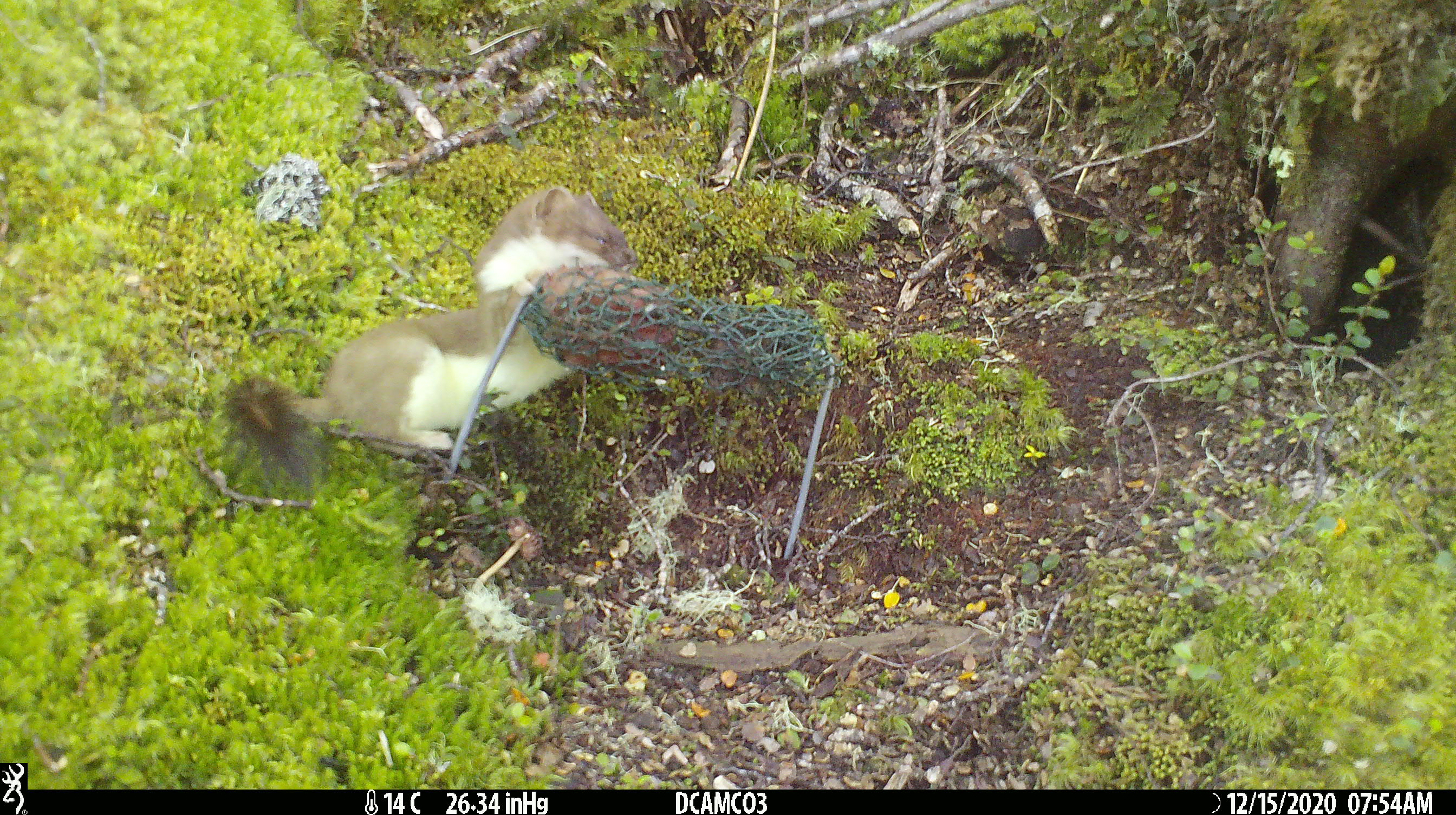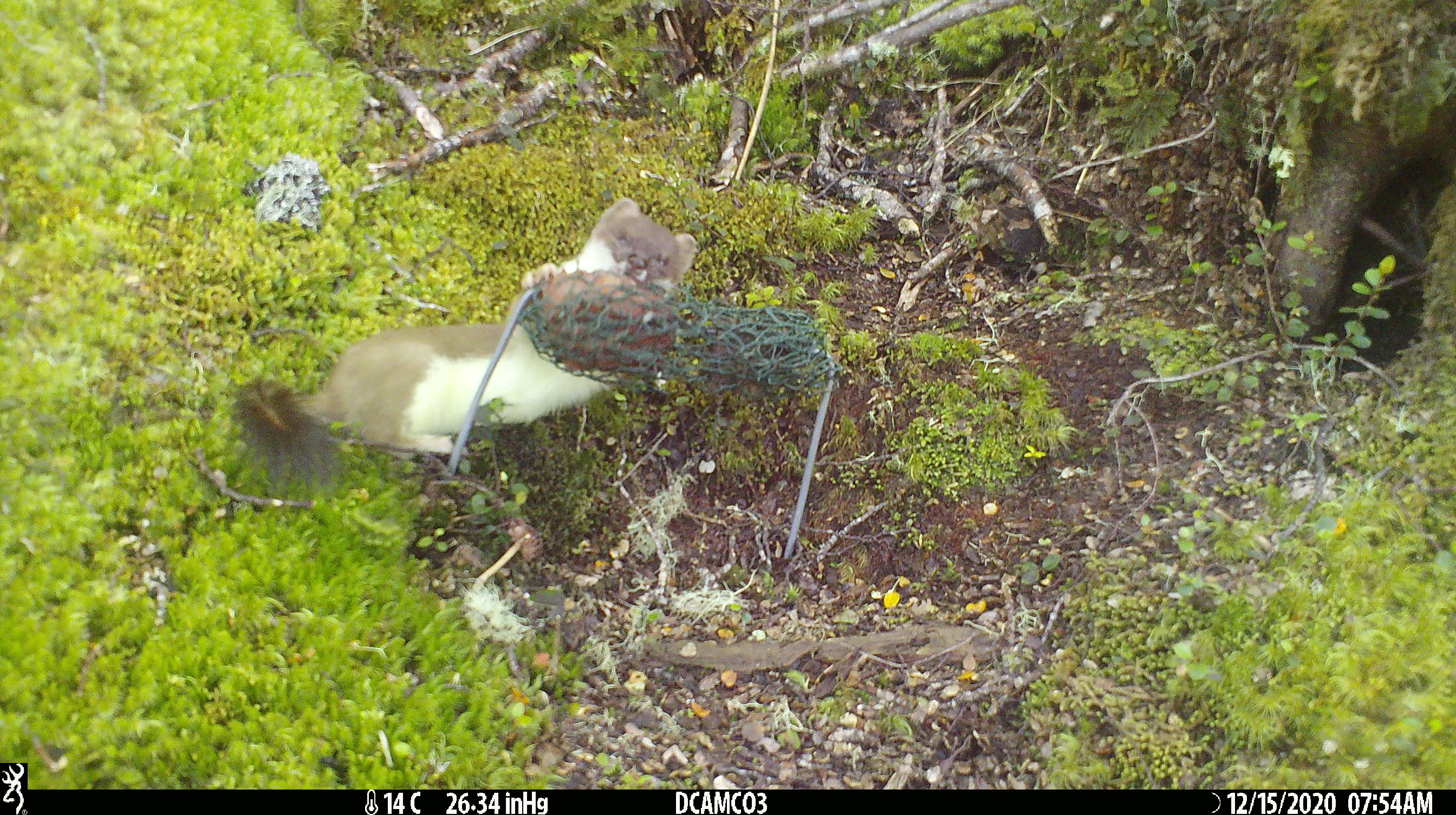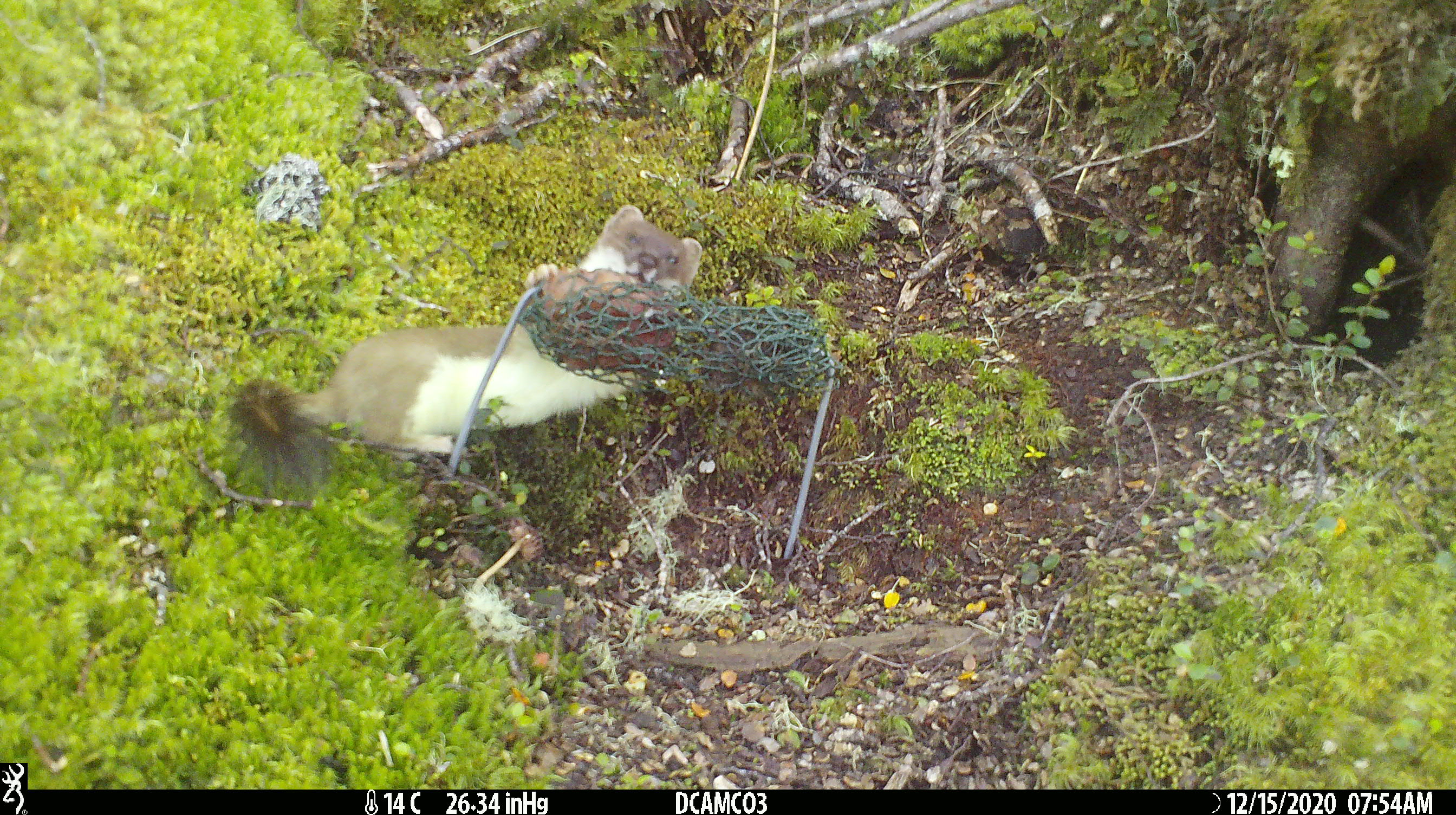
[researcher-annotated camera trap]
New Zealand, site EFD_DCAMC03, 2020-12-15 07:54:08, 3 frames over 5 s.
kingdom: Animalia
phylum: Chordata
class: Mammalia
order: Carnivora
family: Mustelidae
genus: Mustela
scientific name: Mustela erminea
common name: stoat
Stoat (Mustela erminea).